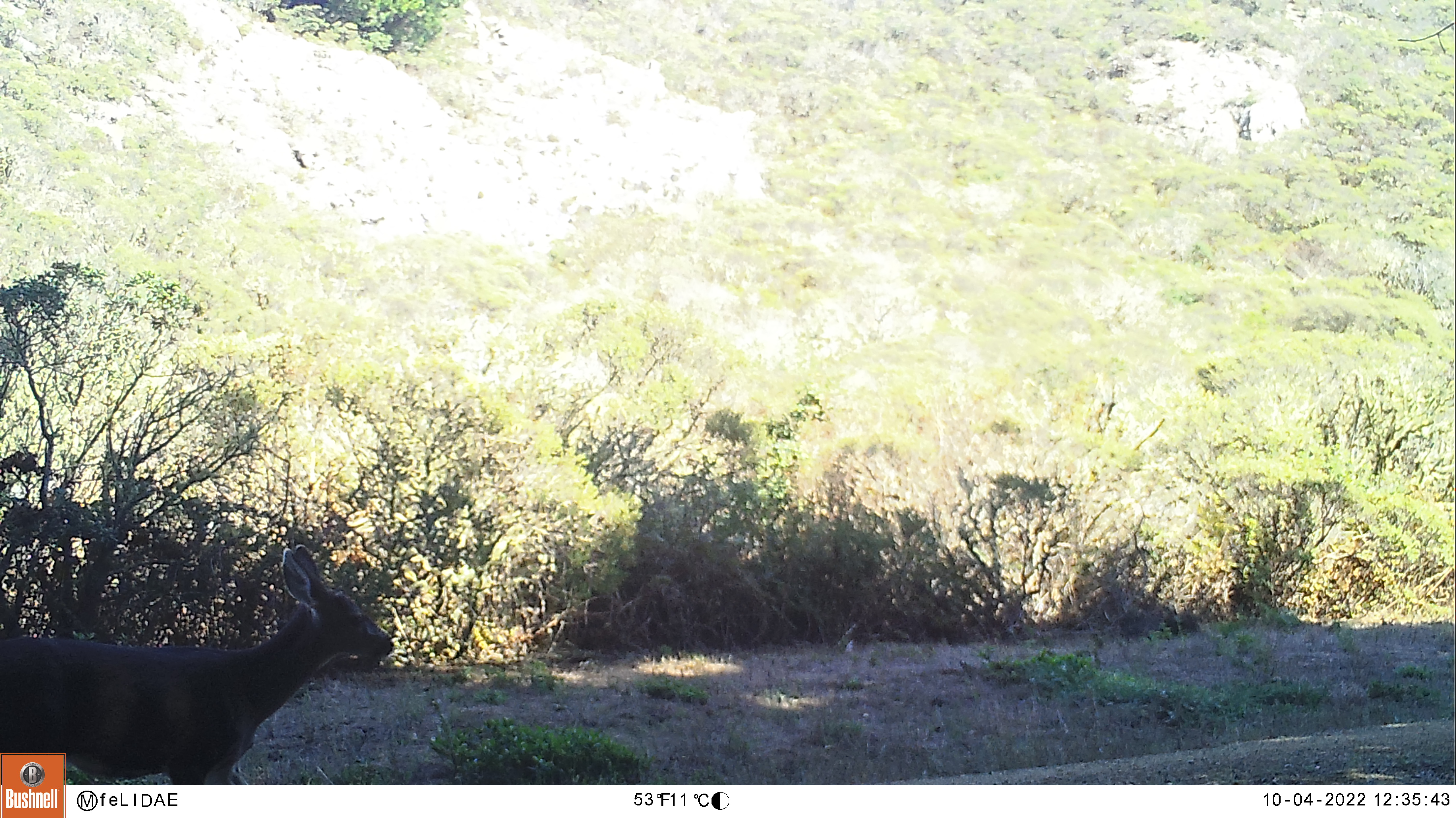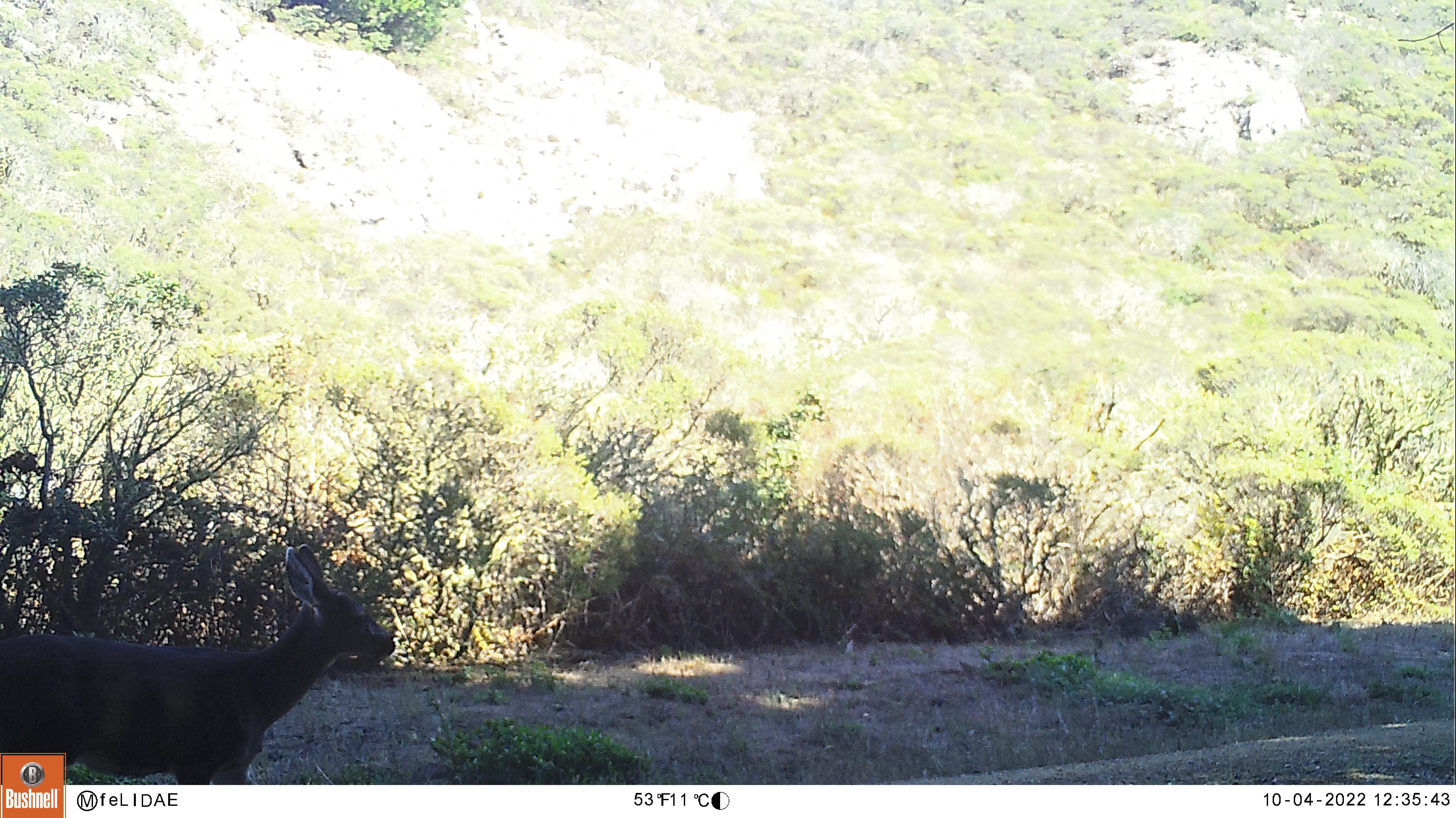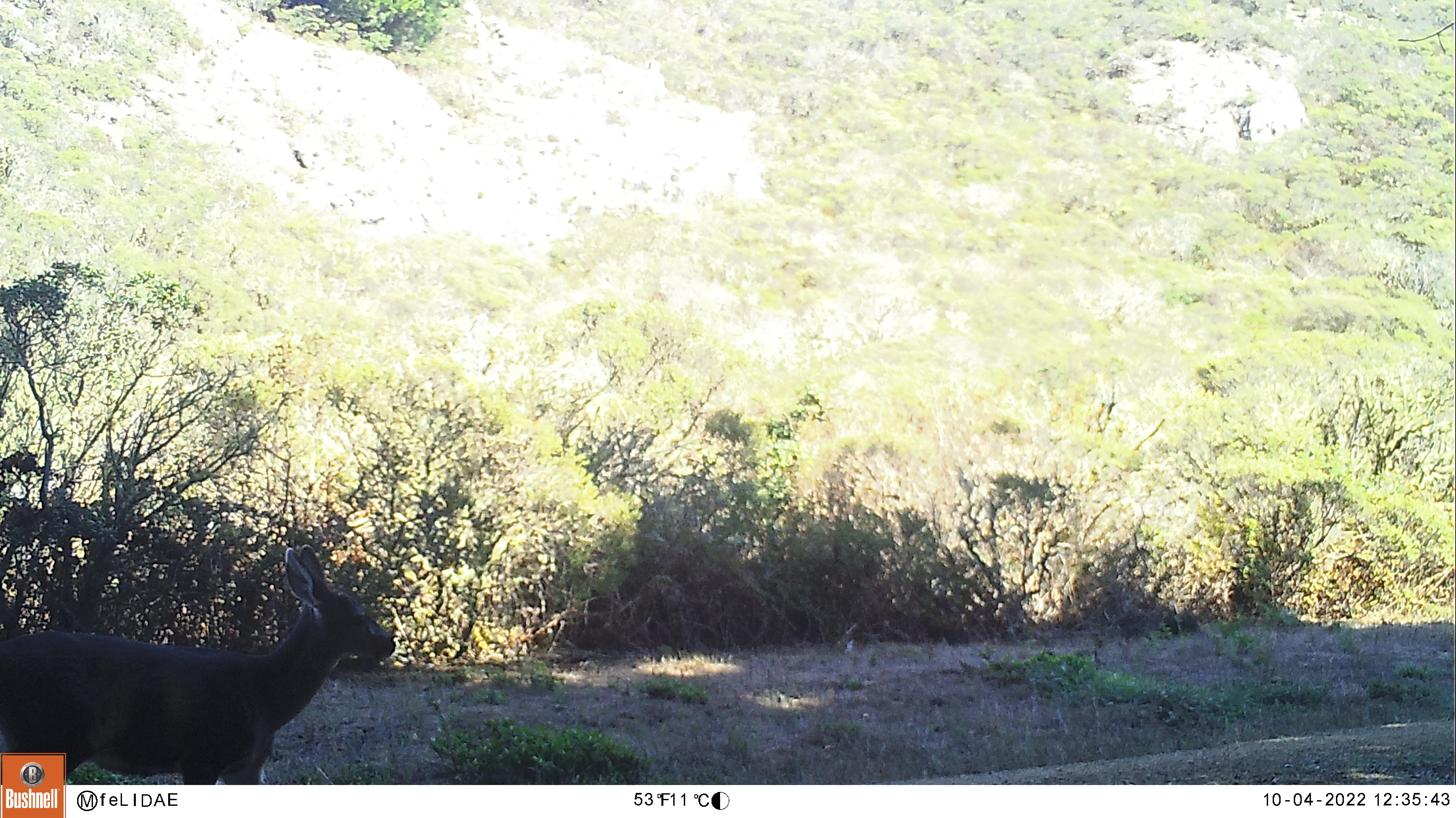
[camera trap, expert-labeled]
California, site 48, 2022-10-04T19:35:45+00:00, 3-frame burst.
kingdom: Animalia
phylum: Chordata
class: Mammalia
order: Artiodactyla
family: Cervidae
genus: Odocoileus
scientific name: Odocoileus hemionus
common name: mule deer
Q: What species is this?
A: Mule deer (Odocoileus hemionus).